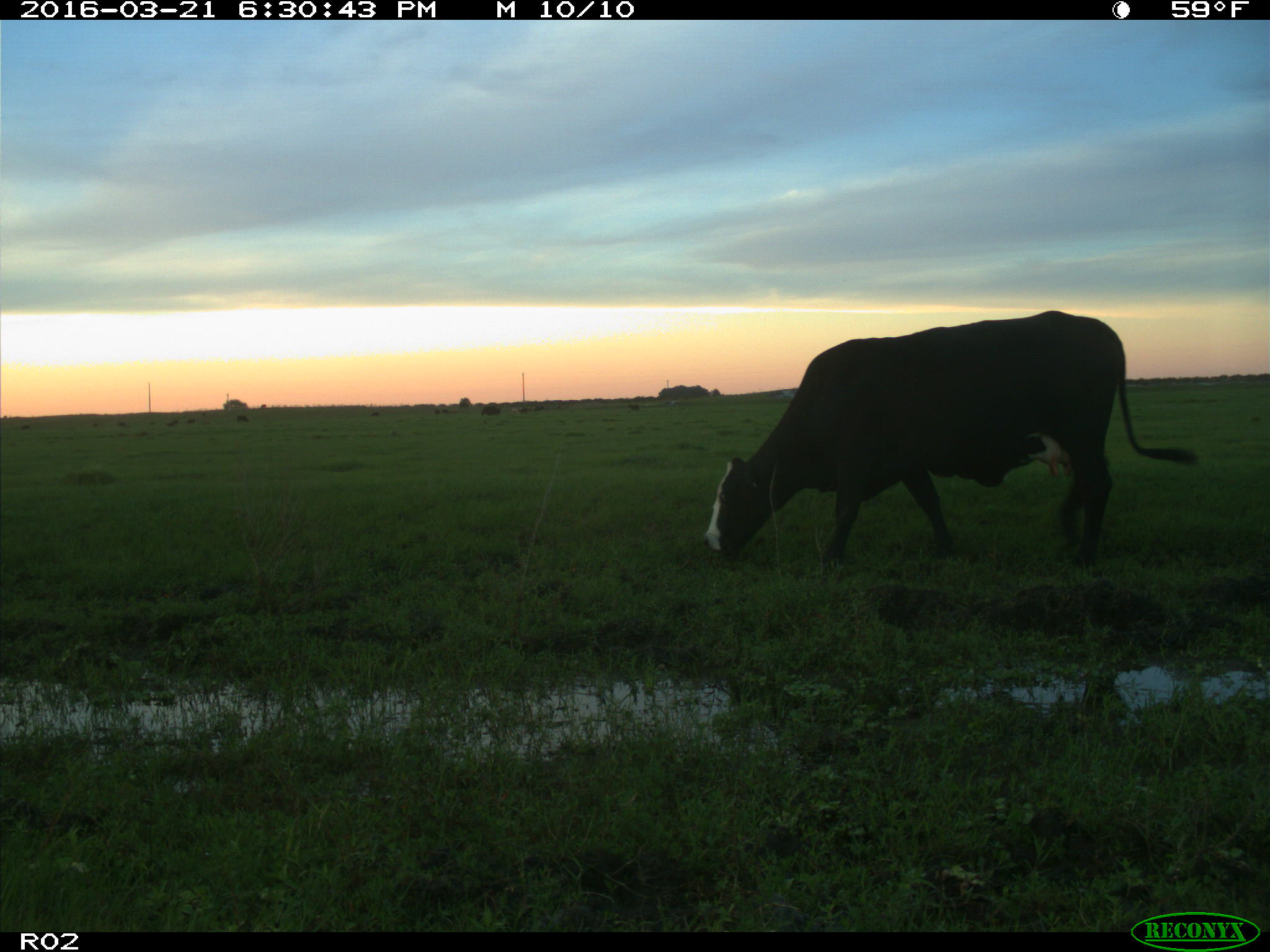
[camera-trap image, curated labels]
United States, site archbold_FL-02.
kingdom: Animalia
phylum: Chordata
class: Mammalia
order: Artiodactyla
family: Bovidae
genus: Bos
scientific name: Bos taurus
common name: domestic cow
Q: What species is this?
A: Bos taurus (domestic cow).